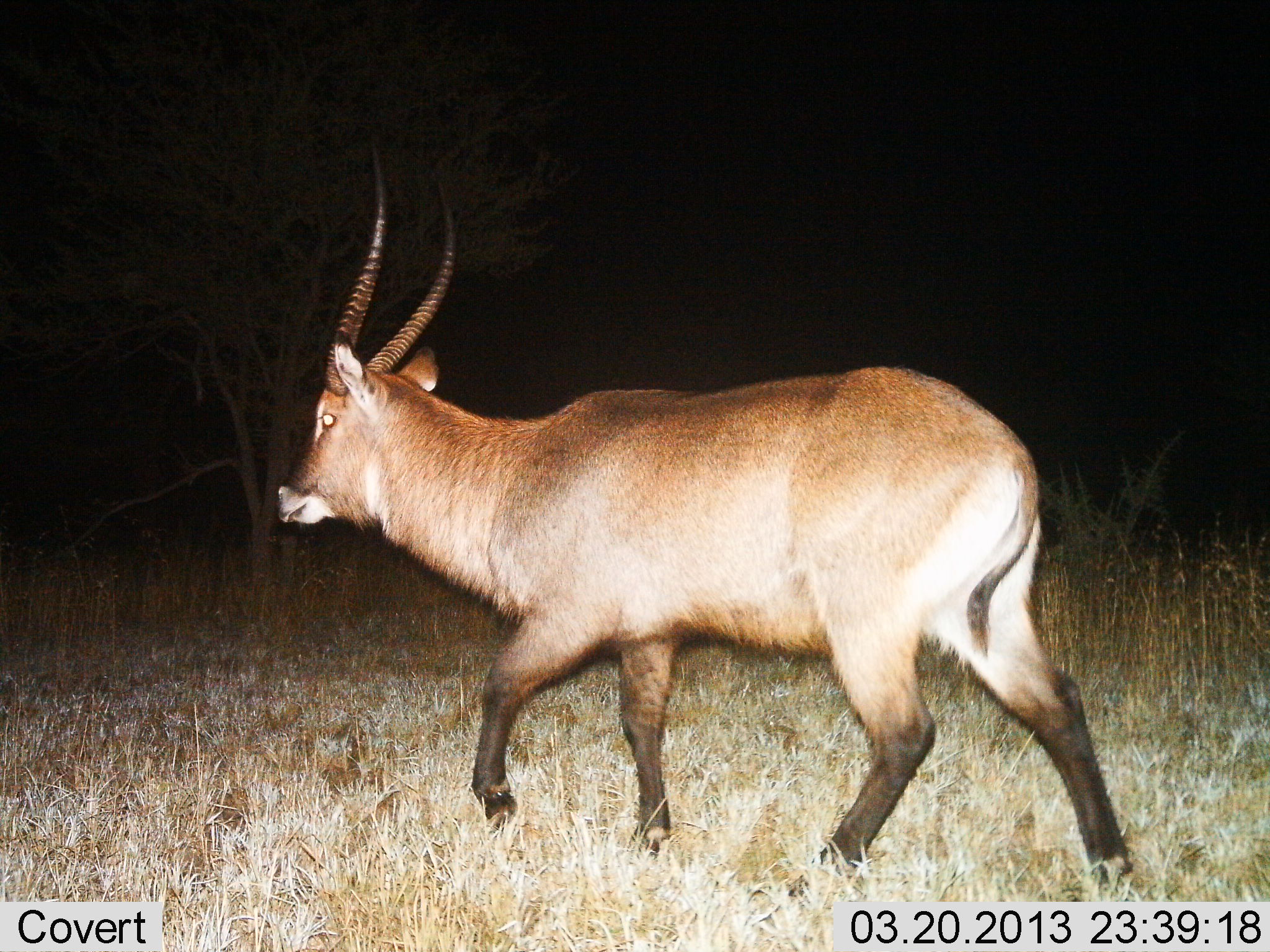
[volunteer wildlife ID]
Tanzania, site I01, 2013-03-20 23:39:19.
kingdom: Animalia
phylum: Chordata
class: Mammalia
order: Artiodactyla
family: Bovidae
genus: Kobus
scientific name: Kobus ellipsiprymnus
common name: waterbuck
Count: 1.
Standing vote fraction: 0%.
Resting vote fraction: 0%.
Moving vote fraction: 100%.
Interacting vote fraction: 0%.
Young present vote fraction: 0%.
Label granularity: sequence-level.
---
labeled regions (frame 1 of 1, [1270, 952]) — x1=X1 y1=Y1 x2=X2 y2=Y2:
animal: x1=273 y1=131 x2=1133 y2=903